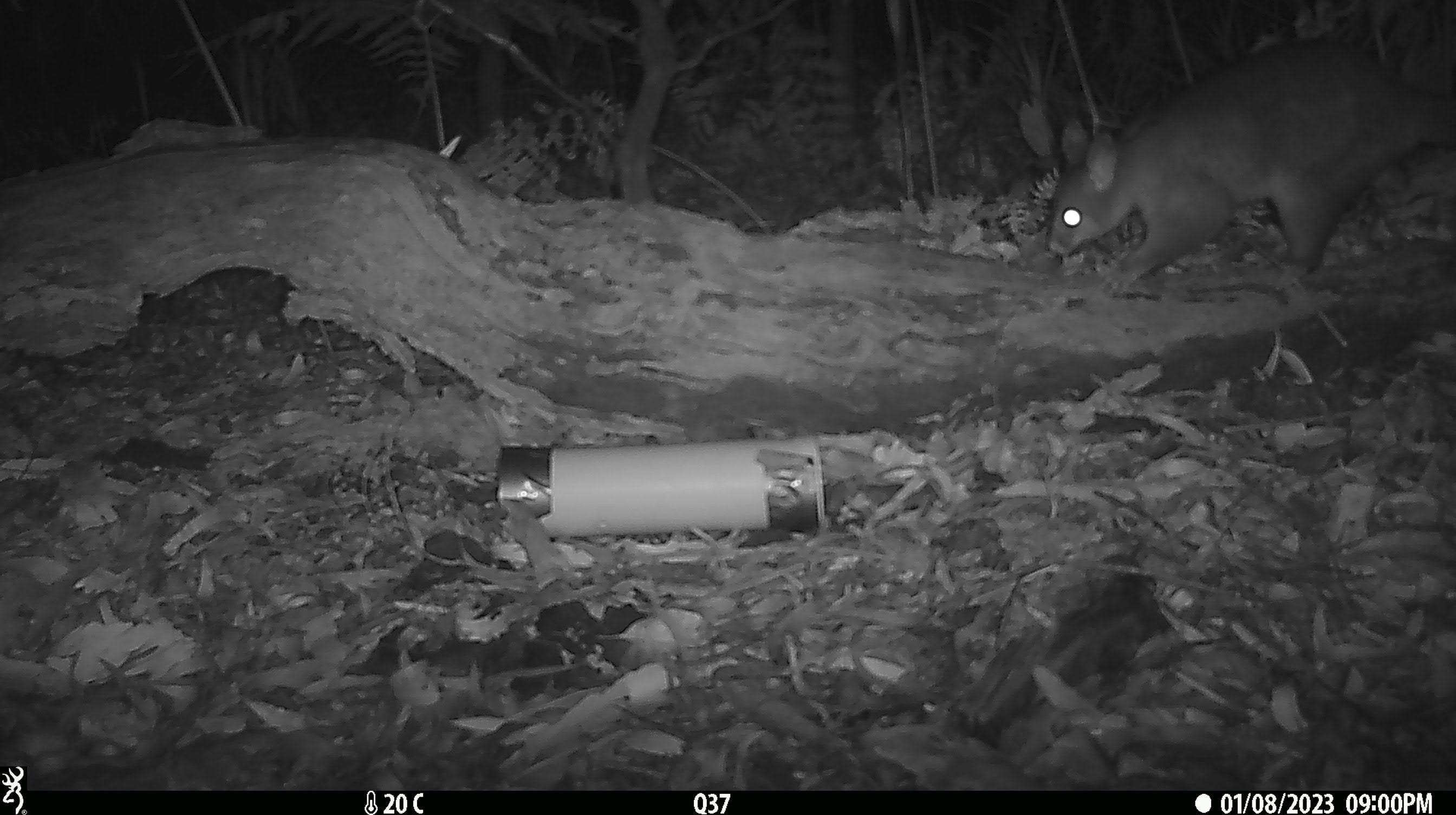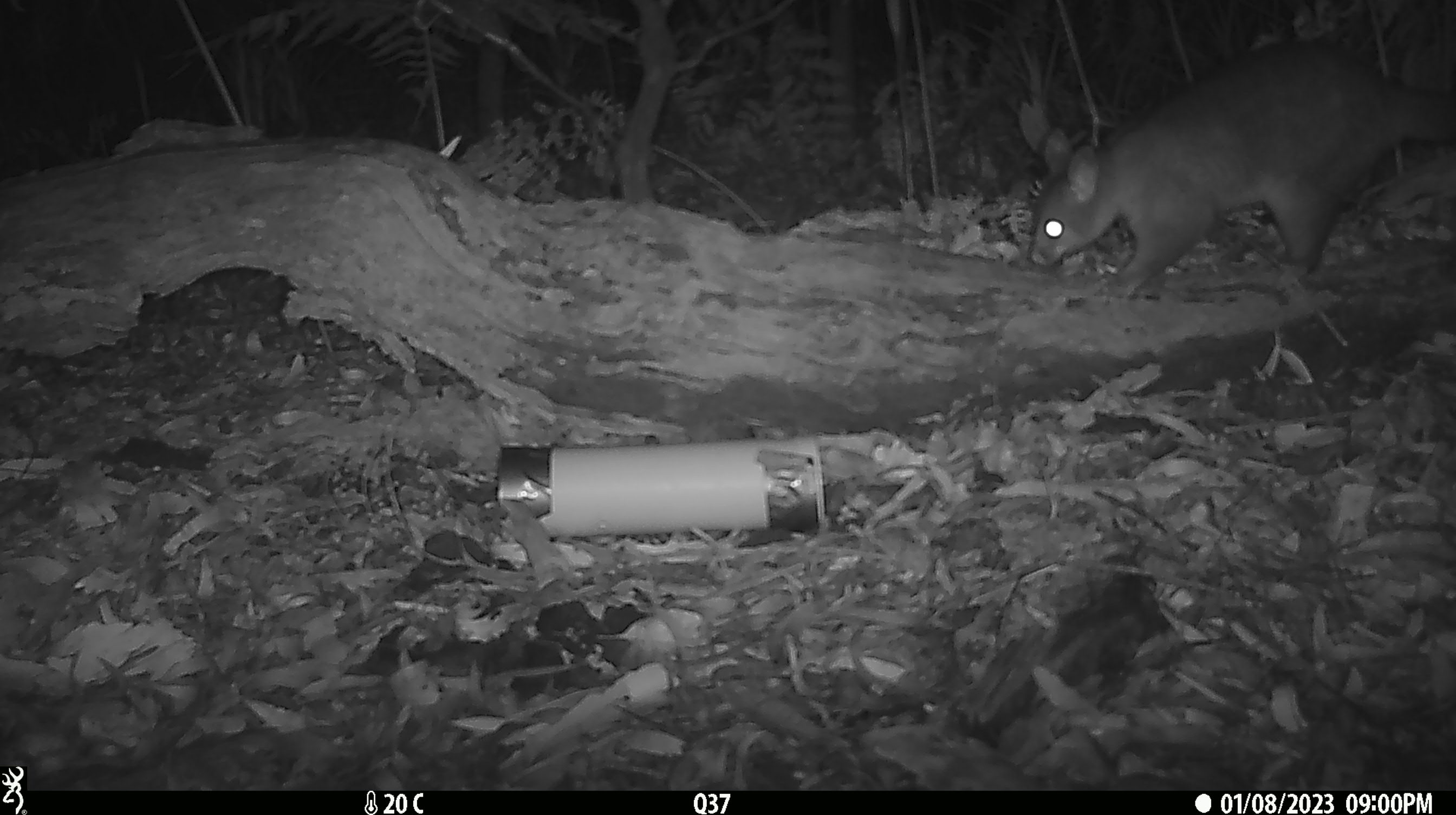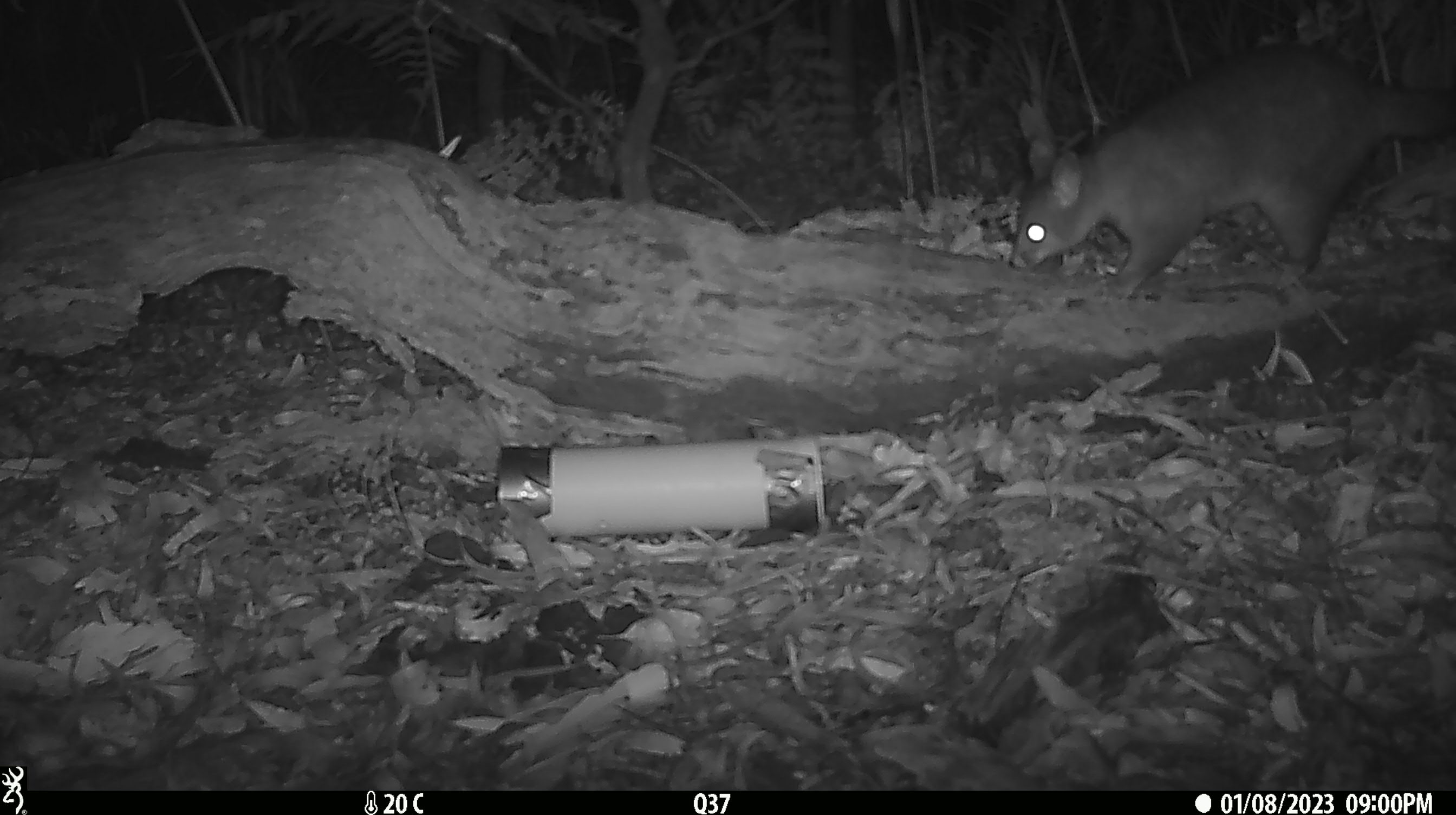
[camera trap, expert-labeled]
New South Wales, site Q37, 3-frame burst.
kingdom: Animalia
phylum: Chordata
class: Mammalia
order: Diprotodontia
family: Phalangeridae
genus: Trichosurus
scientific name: Trichosurus vulpecula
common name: common brushtail possum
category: possum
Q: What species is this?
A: Possum (common brushtail possum) (Trichosurus vulpecula).